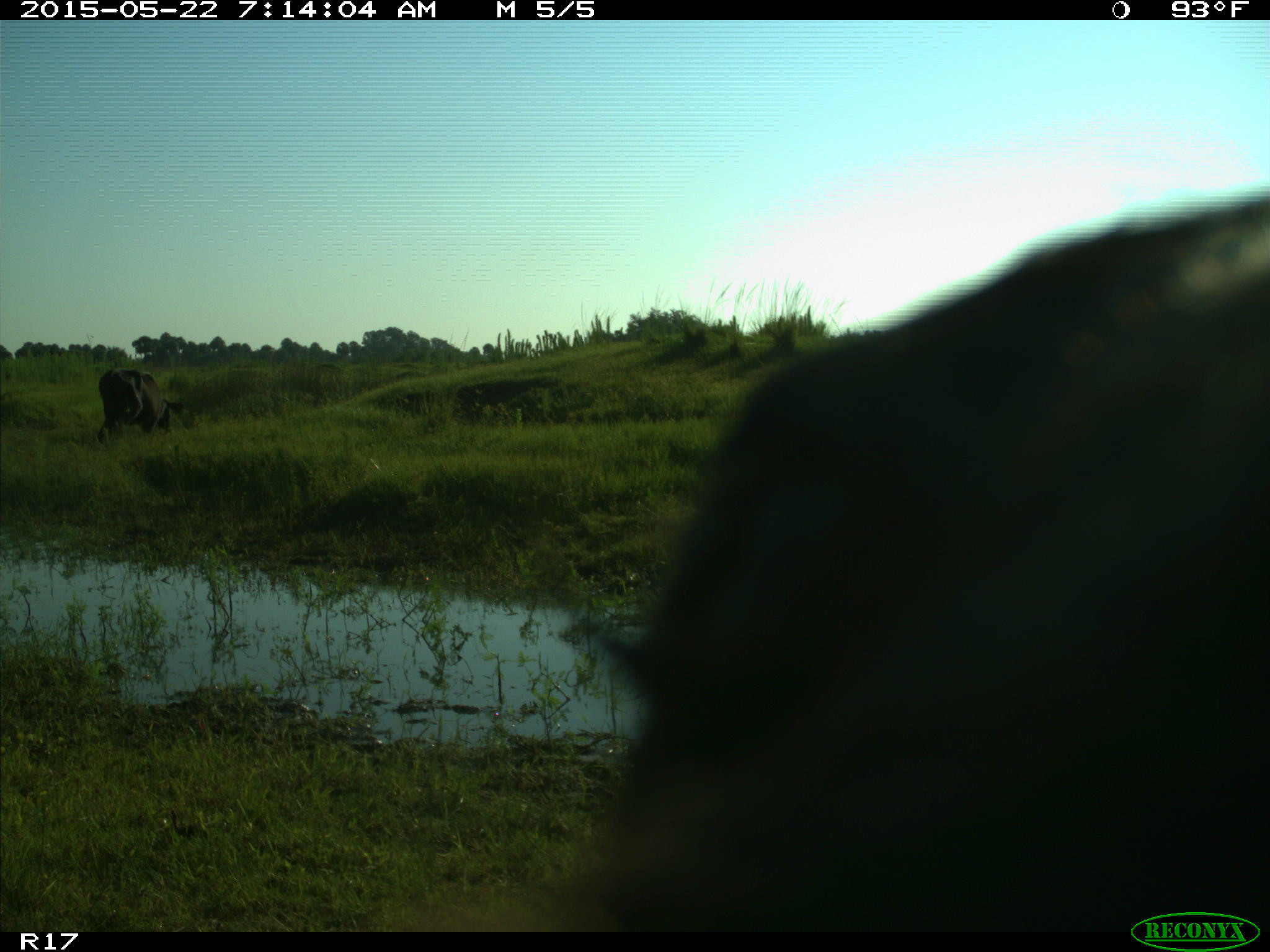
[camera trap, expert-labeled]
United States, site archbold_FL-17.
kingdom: Animalia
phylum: Chordata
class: Mammalia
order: Artiodactyla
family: Bovidae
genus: Bos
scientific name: Bos taurus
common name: domestic cow